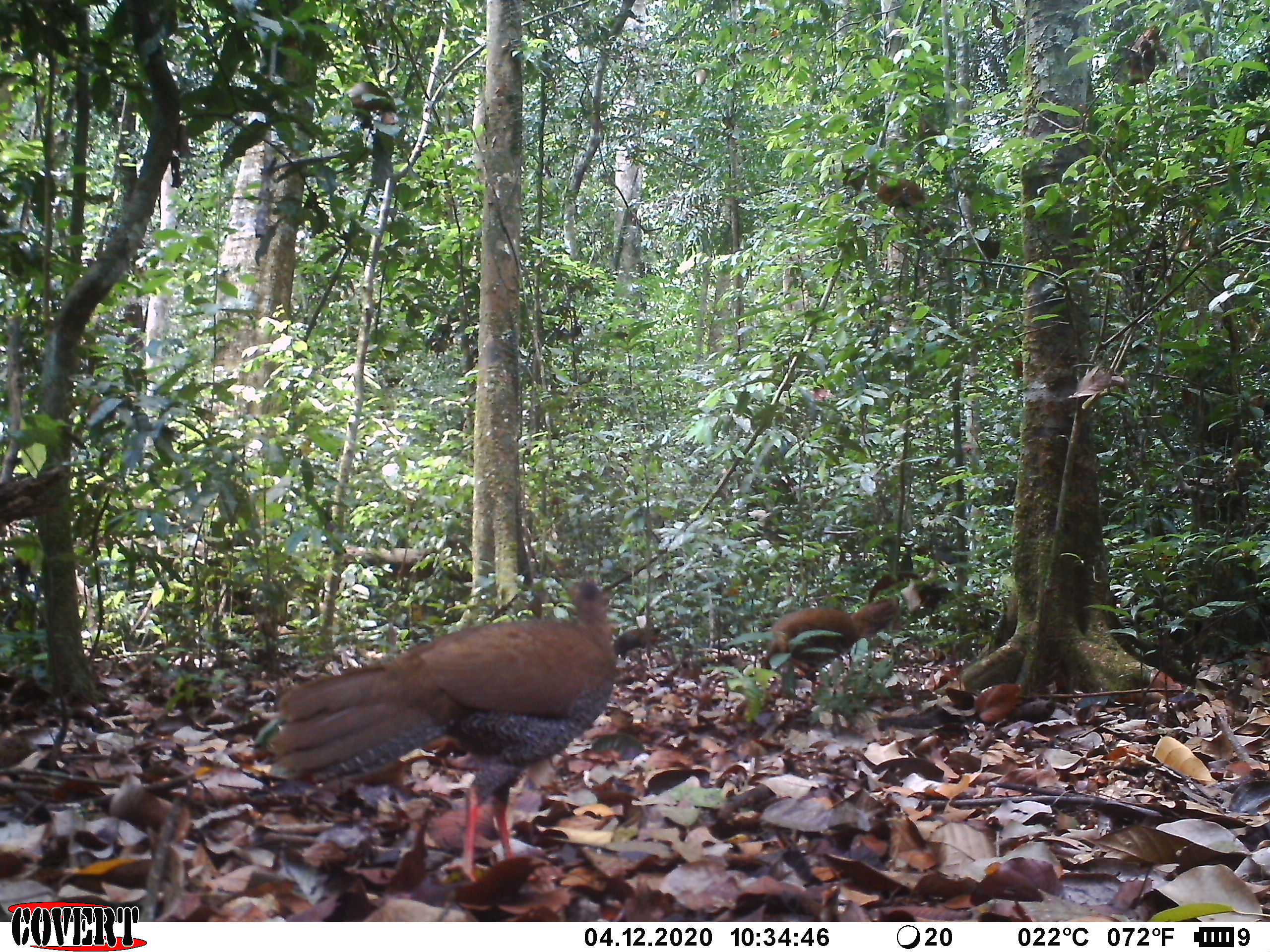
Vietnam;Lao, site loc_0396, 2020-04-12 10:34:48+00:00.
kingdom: Animalia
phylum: Chordata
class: Aves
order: Galliformes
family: Phasianidae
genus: Lophura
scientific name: Lophura nycthemera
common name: silver pheasant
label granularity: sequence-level